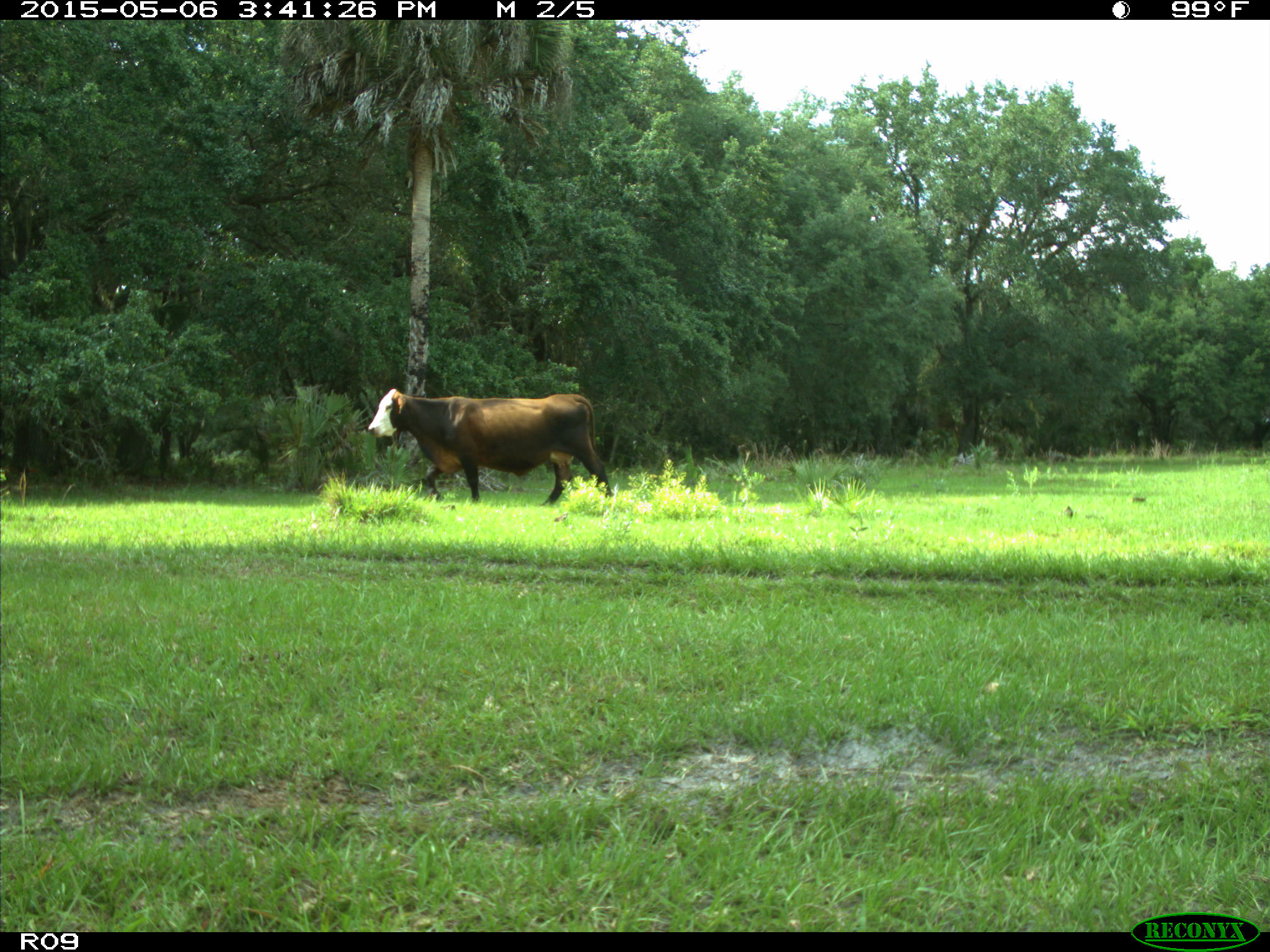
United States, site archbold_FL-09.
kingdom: Animalia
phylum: Chordata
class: Mammalia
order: Artiodactyla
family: Bovidae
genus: Bos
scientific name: Bos taurus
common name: domestic cow